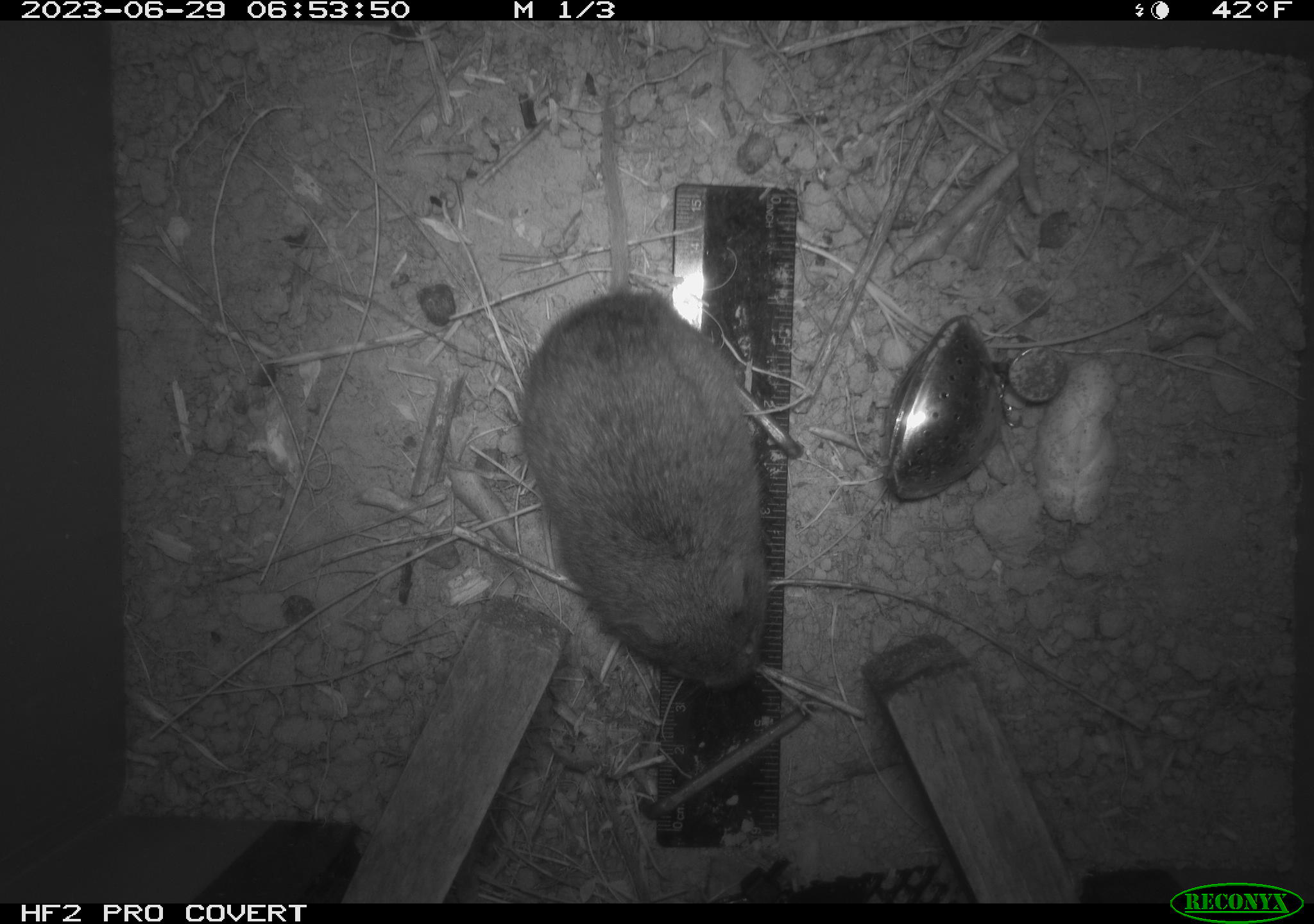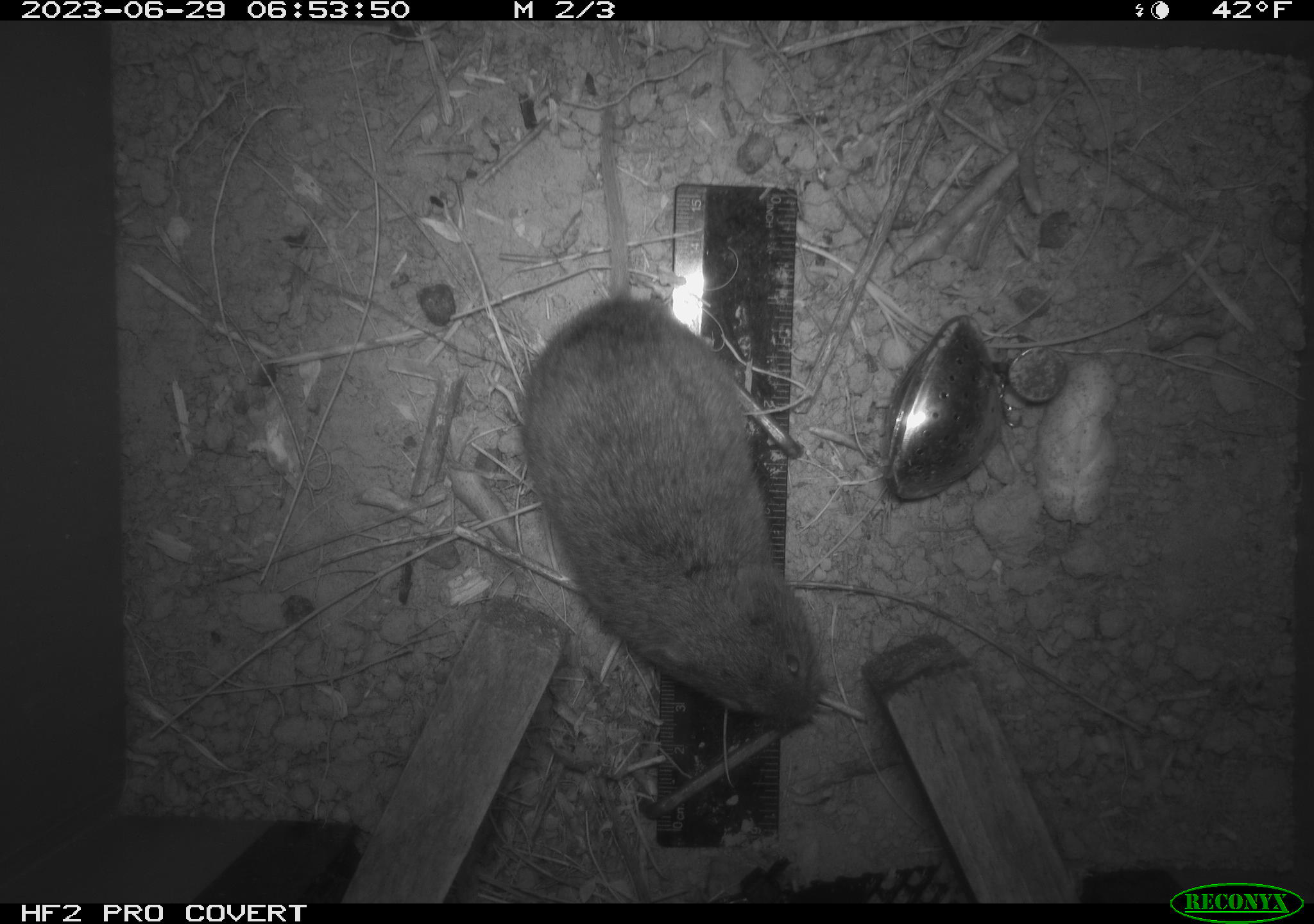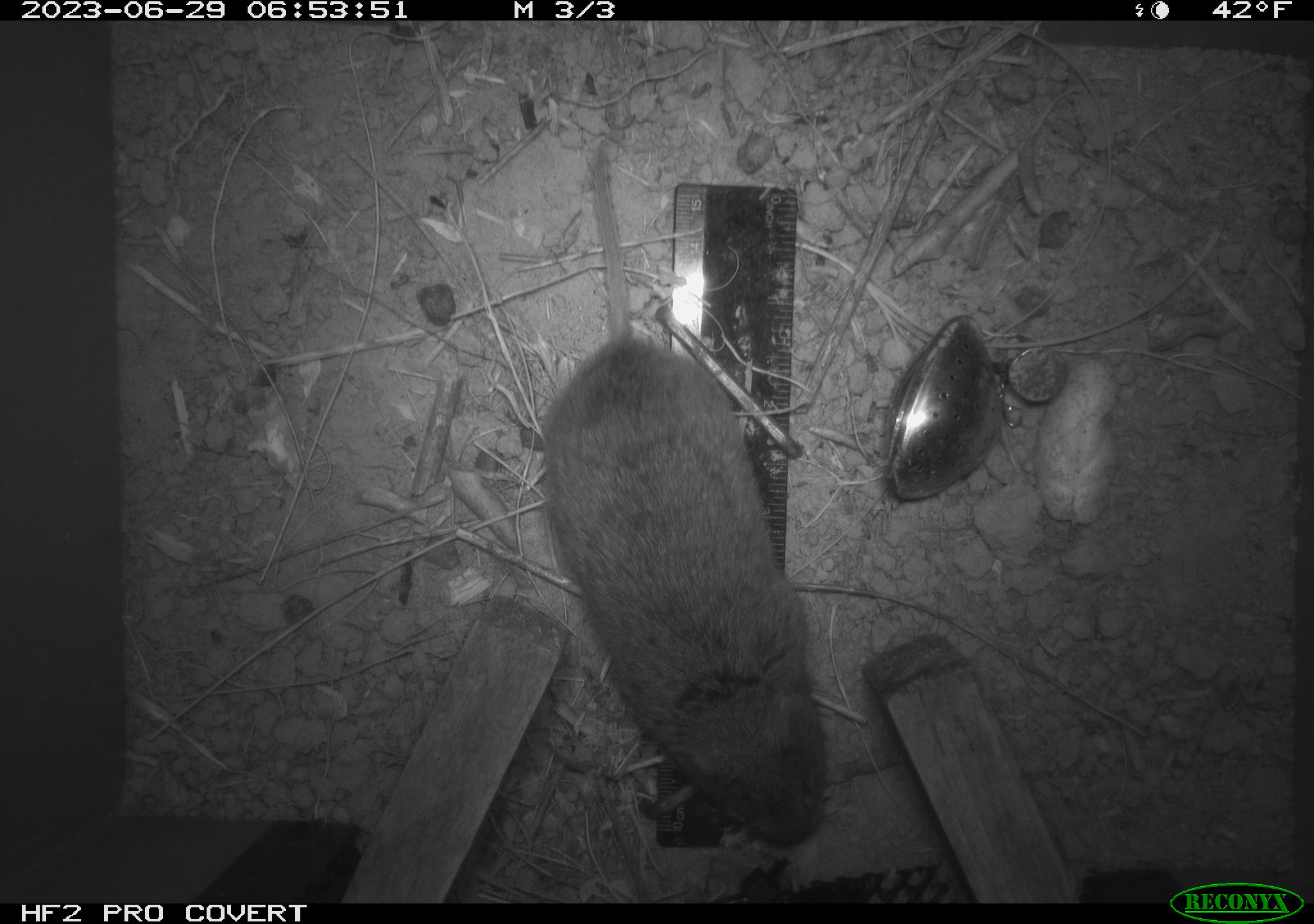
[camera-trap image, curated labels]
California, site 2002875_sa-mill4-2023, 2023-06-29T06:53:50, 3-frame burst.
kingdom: Animalia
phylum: Chordata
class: Mammalia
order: Rodentia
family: Cricetidae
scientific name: Arvicolinae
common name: voles, lemmings, and muskrats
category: arvicolinae subfamily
Arvicolinae subfamily (voles, lemmings, and muskrats) (Arvicolinae).